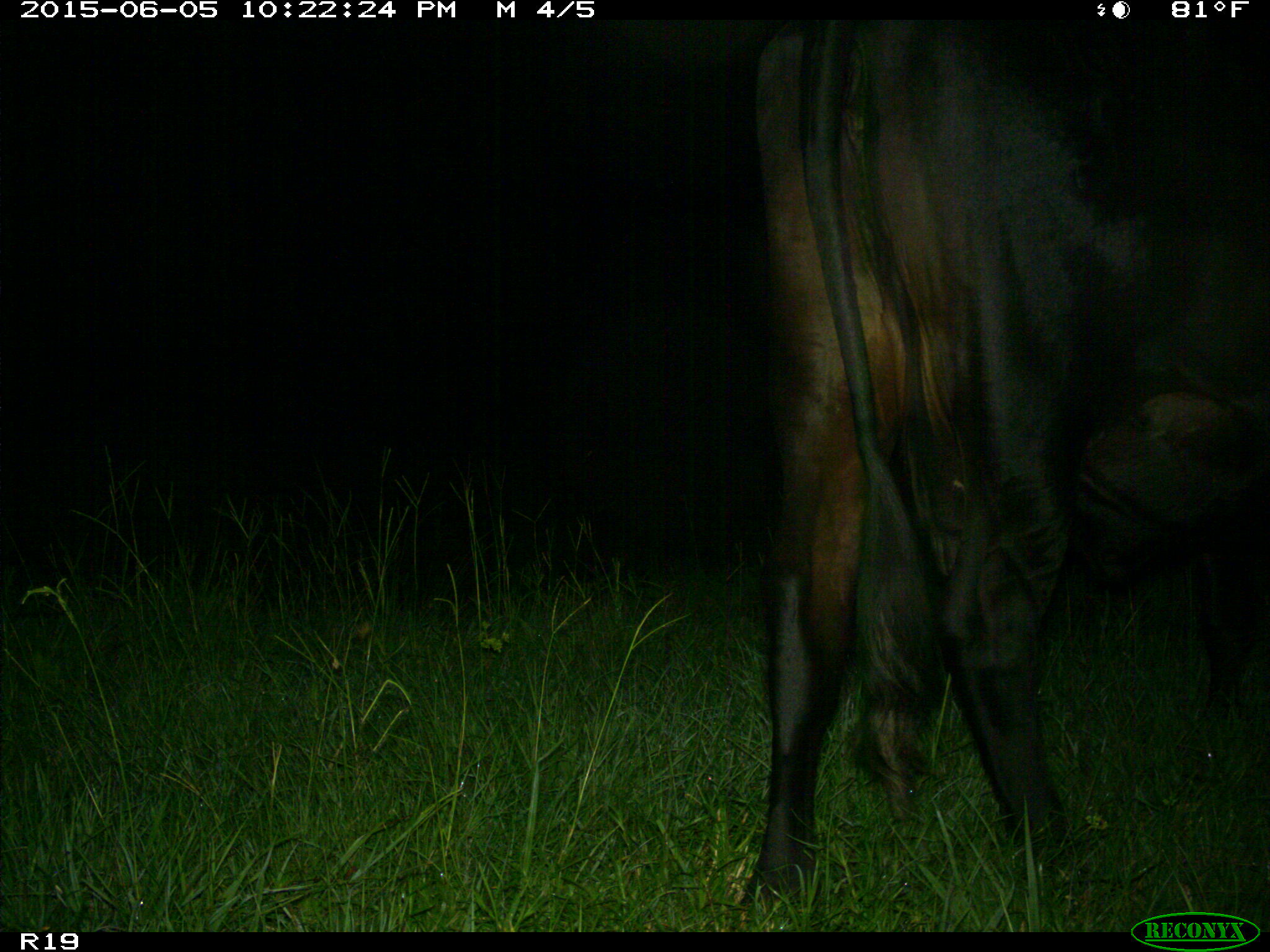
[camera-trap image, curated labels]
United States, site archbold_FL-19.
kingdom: Animalia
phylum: Chordata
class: Mammalia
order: Artiodactyla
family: Bovidae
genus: Bos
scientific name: Bos taurus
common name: domestic cow